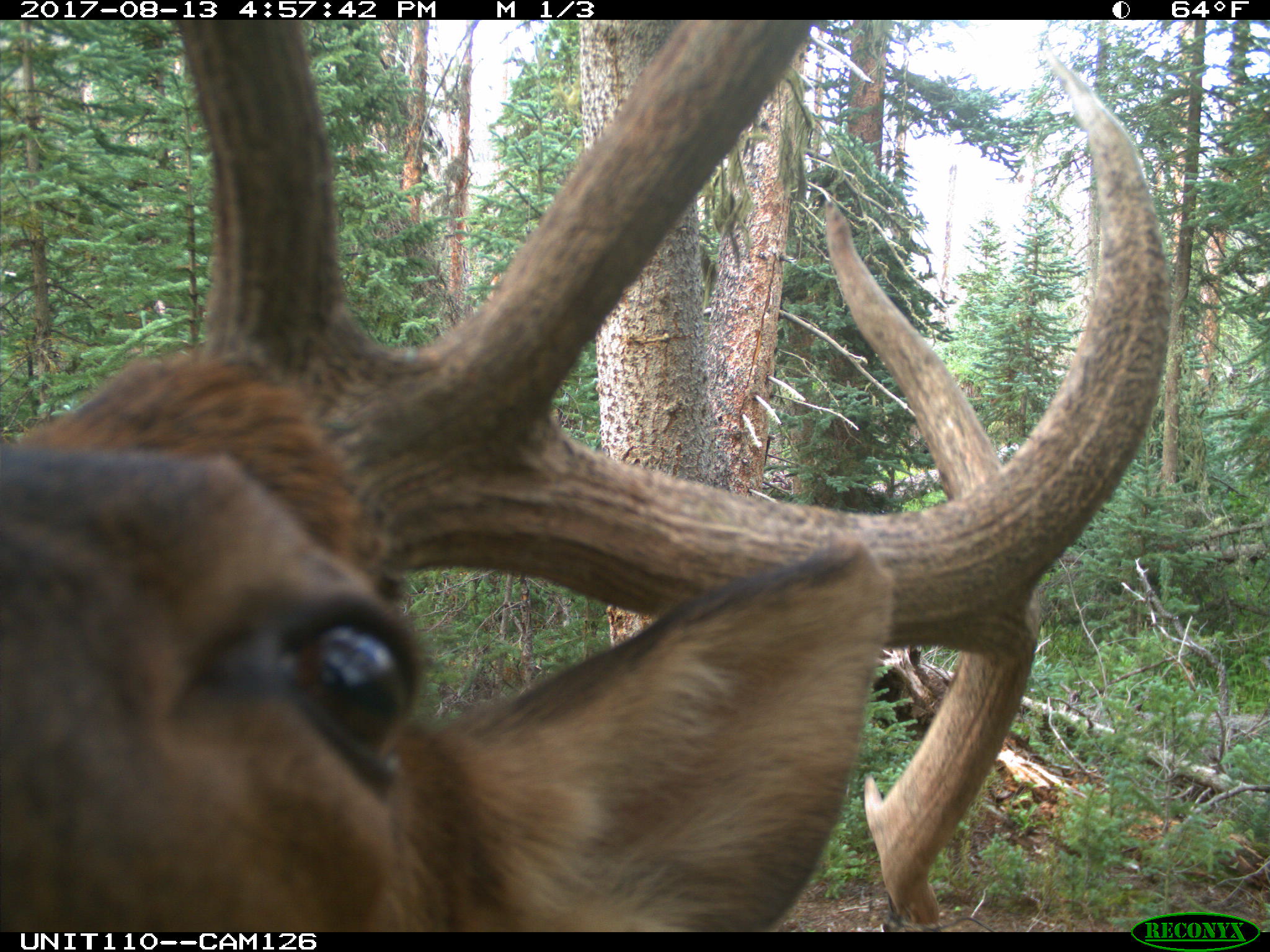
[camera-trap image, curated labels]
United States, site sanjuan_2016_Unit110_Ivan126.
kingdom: Animalia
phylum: Chordata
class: Mammalia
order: Artiodactyla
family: Cervidae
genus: Cervus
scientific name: Cervus elaphus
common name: red deer